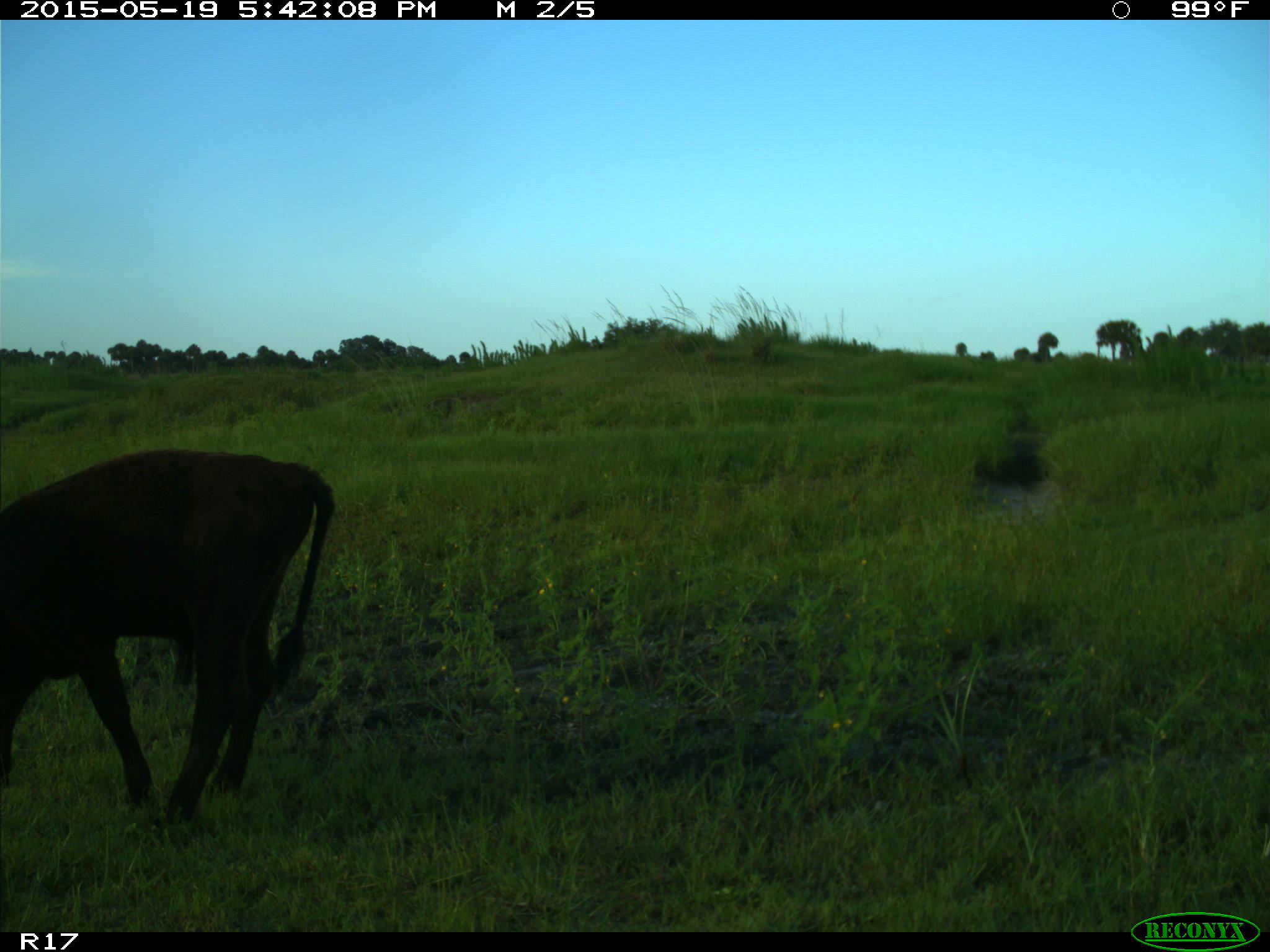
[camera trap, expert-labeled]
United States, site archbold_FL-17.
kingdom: Animalia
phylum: Chordata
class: Mammalia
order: Artiodactyla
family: Bovidae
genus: Bos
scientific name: Bos taurus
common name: domestic cow